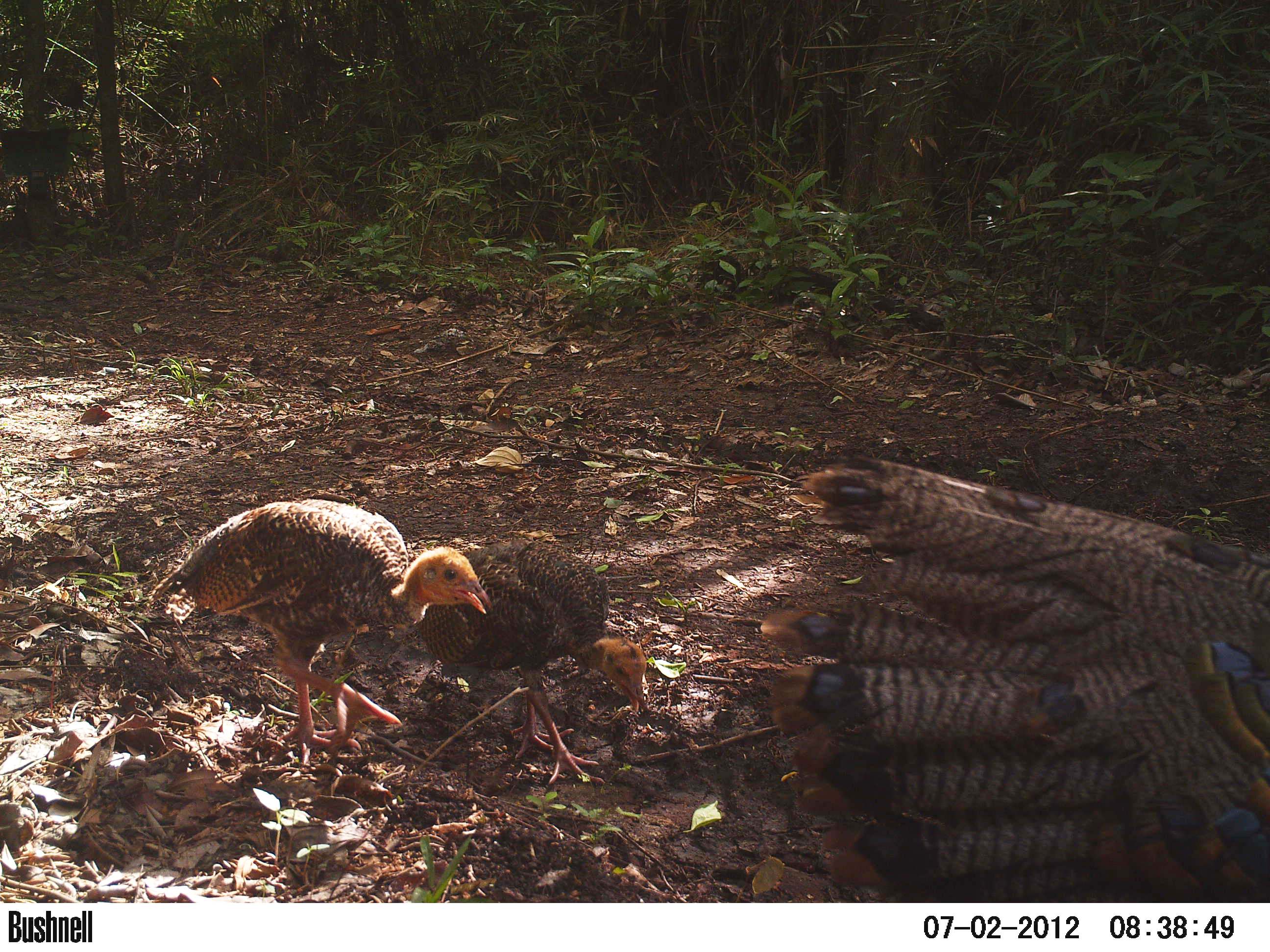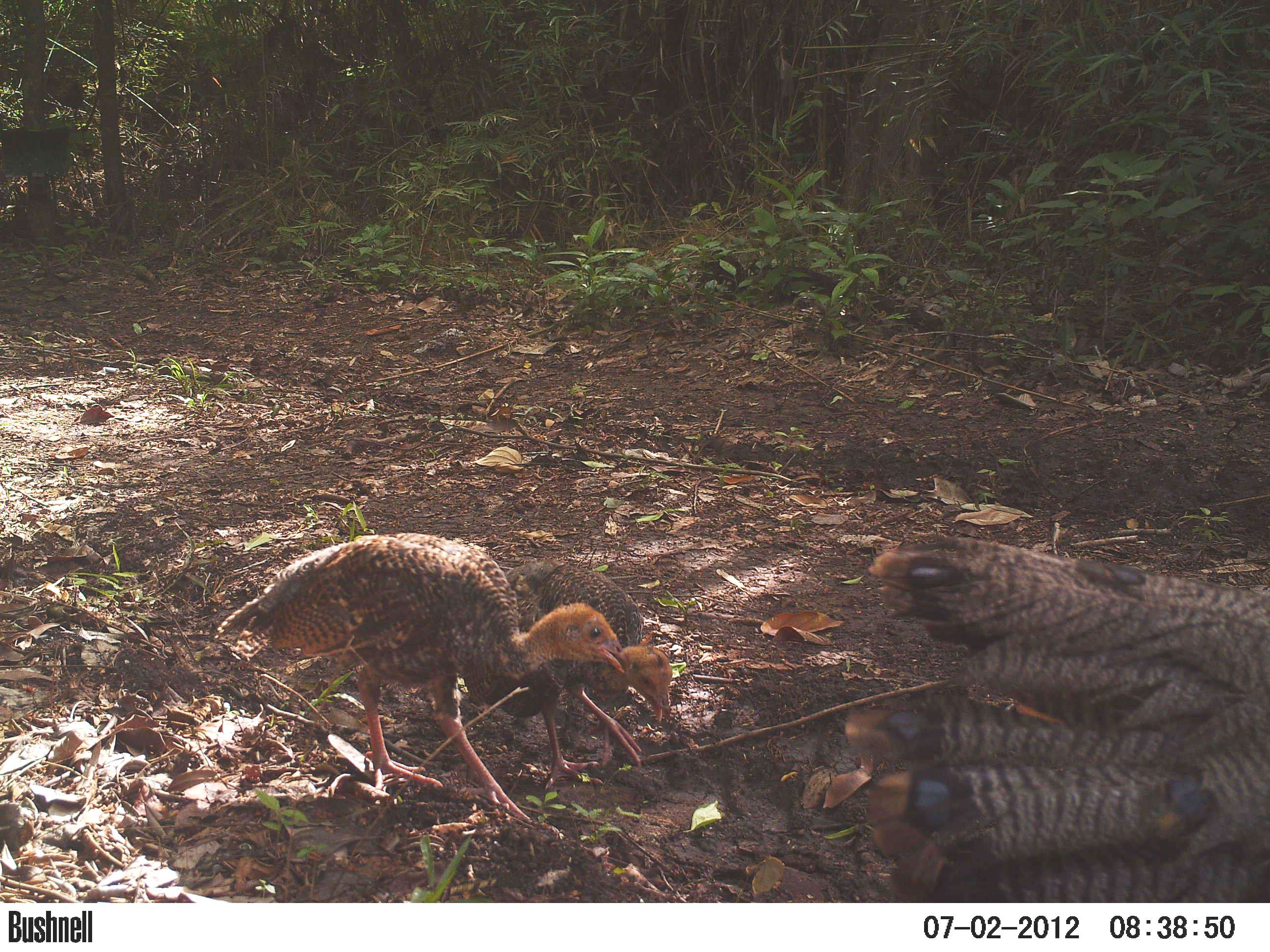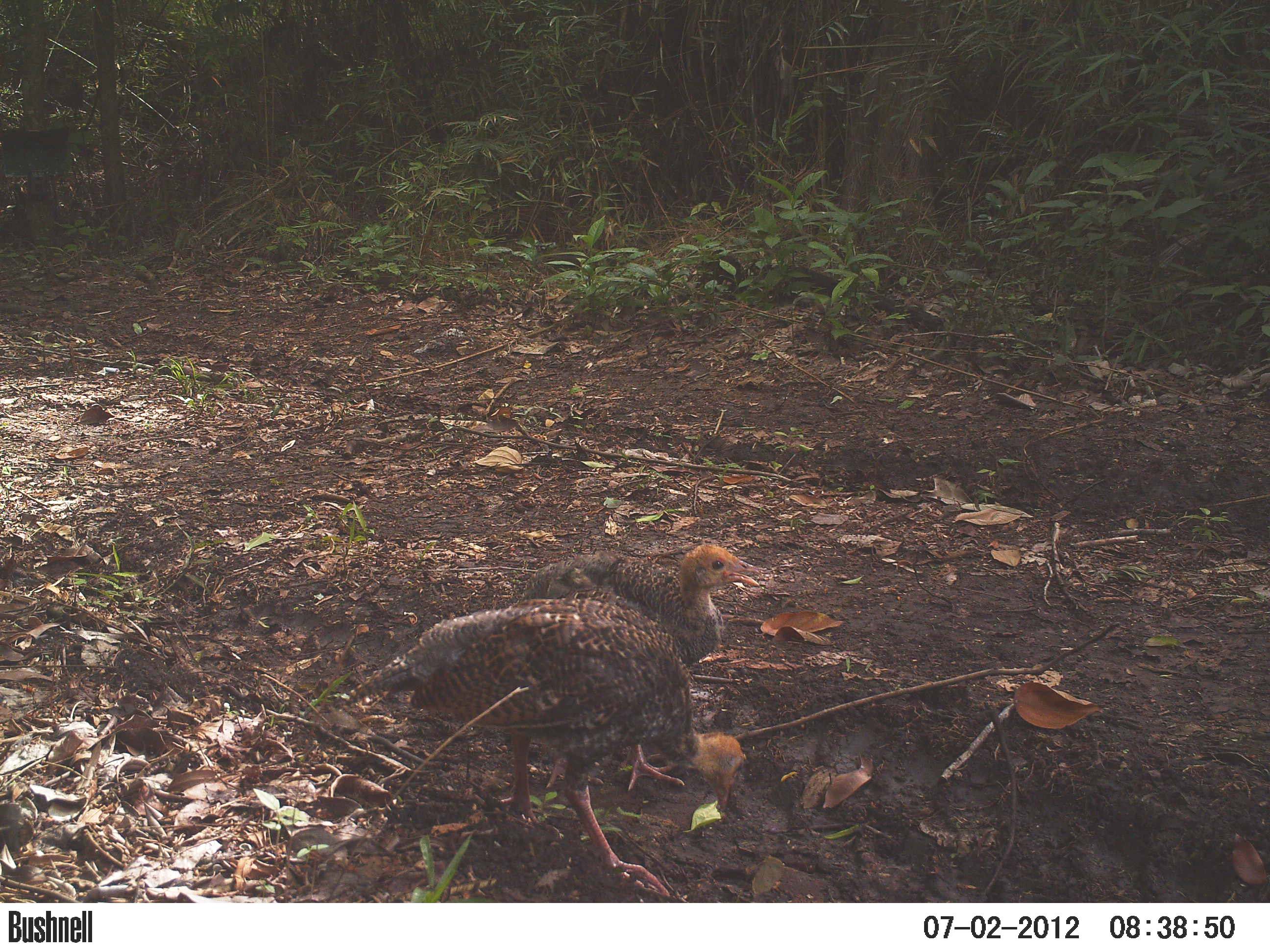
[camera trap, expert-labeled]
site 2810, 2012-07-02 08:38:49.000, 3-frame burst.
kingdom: Animalia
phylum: Chordata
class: Aves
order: Galliformes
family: Phasianidae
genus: Meleagris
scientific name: Meleagris ocellata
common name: ocellated turkey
Meleagris ocellata (ocellated turkey), count 4, age adult.